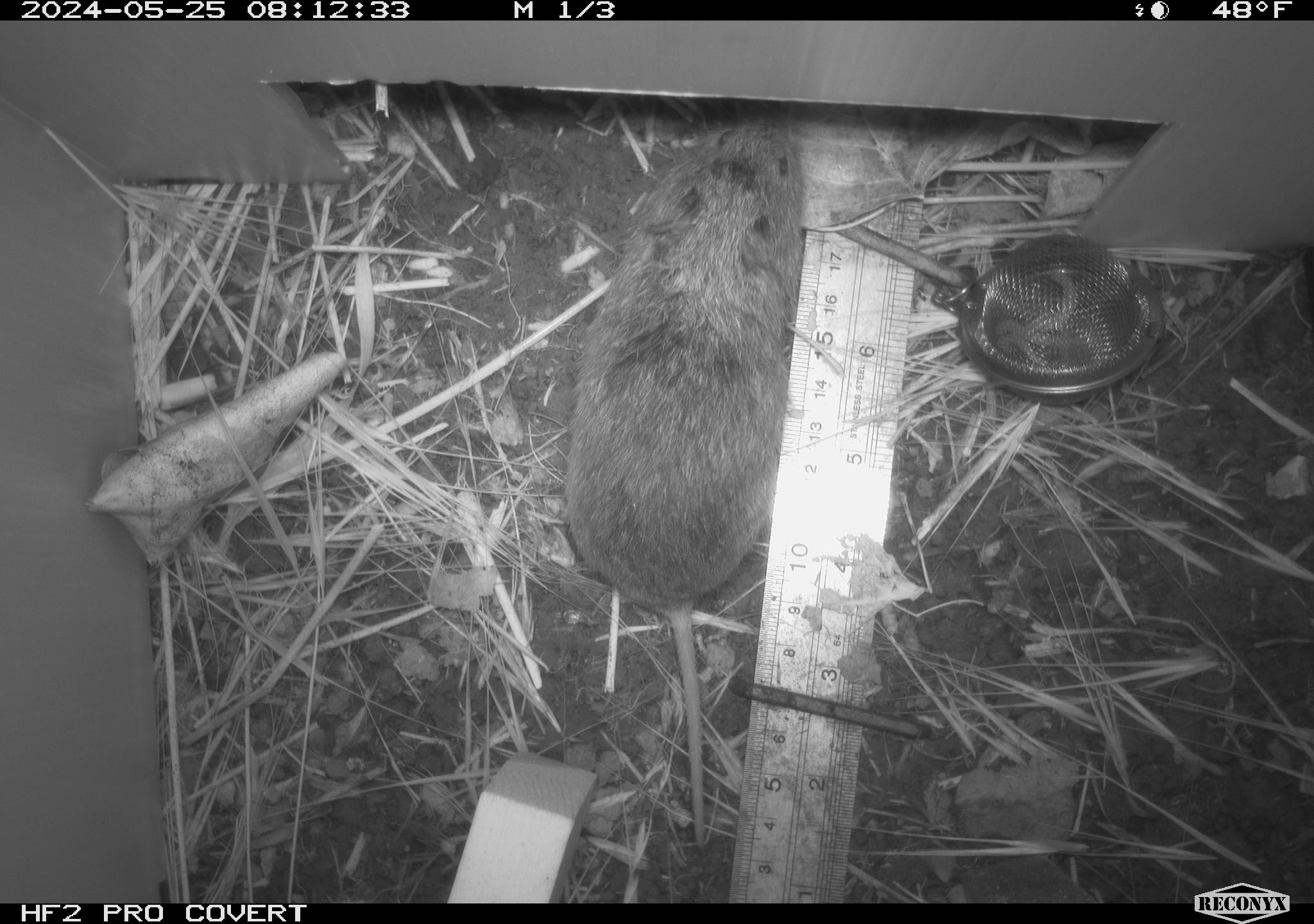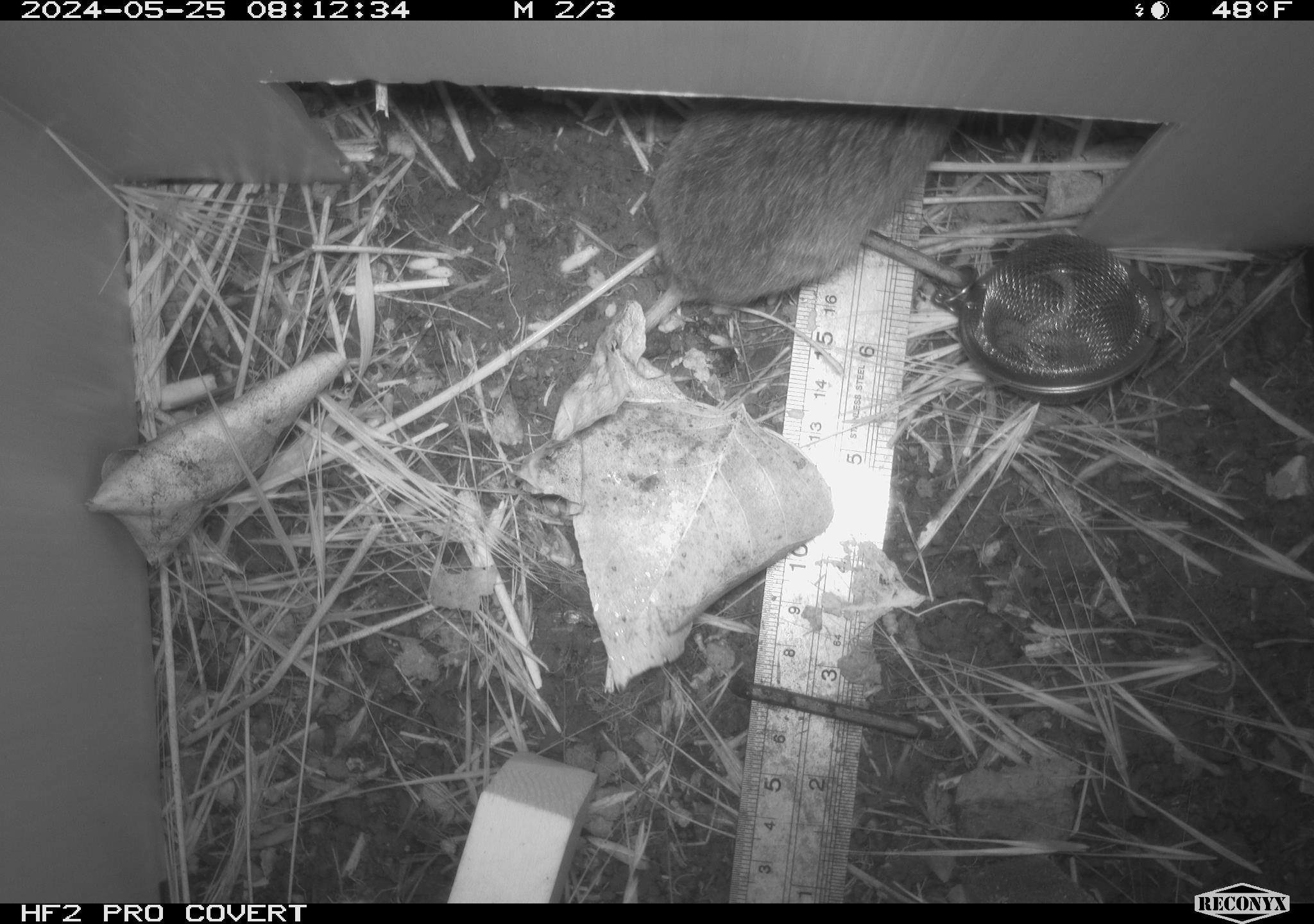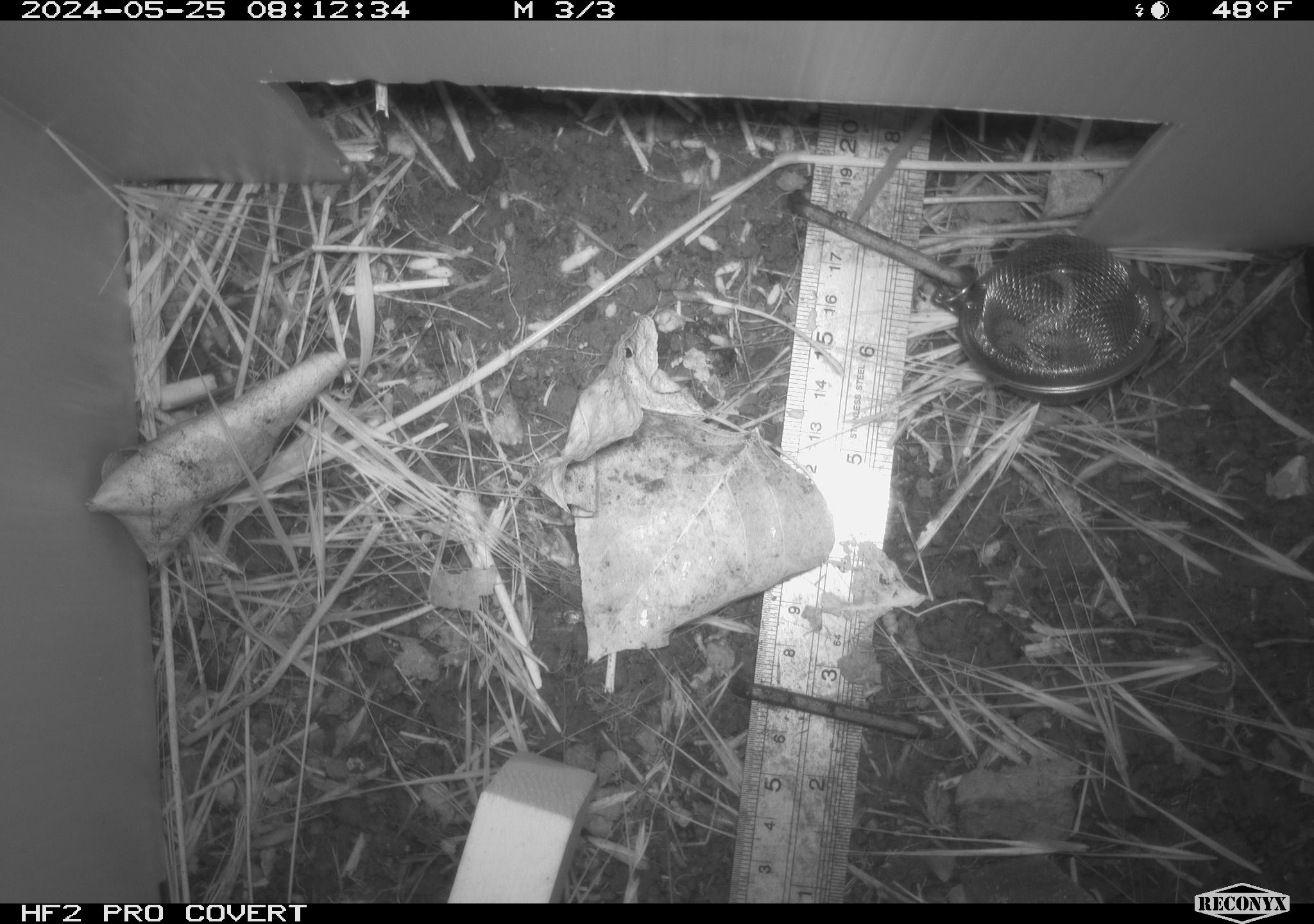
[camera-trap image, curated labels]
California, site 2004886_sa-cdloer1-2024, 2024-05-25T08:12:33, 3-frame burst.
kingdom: Animalia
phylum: Chordata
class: Mammalia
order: Rodentia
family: Cricetidae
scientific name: Arvicolinae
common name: voles, lemmings, and muskrats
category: arvicolinae subfamily